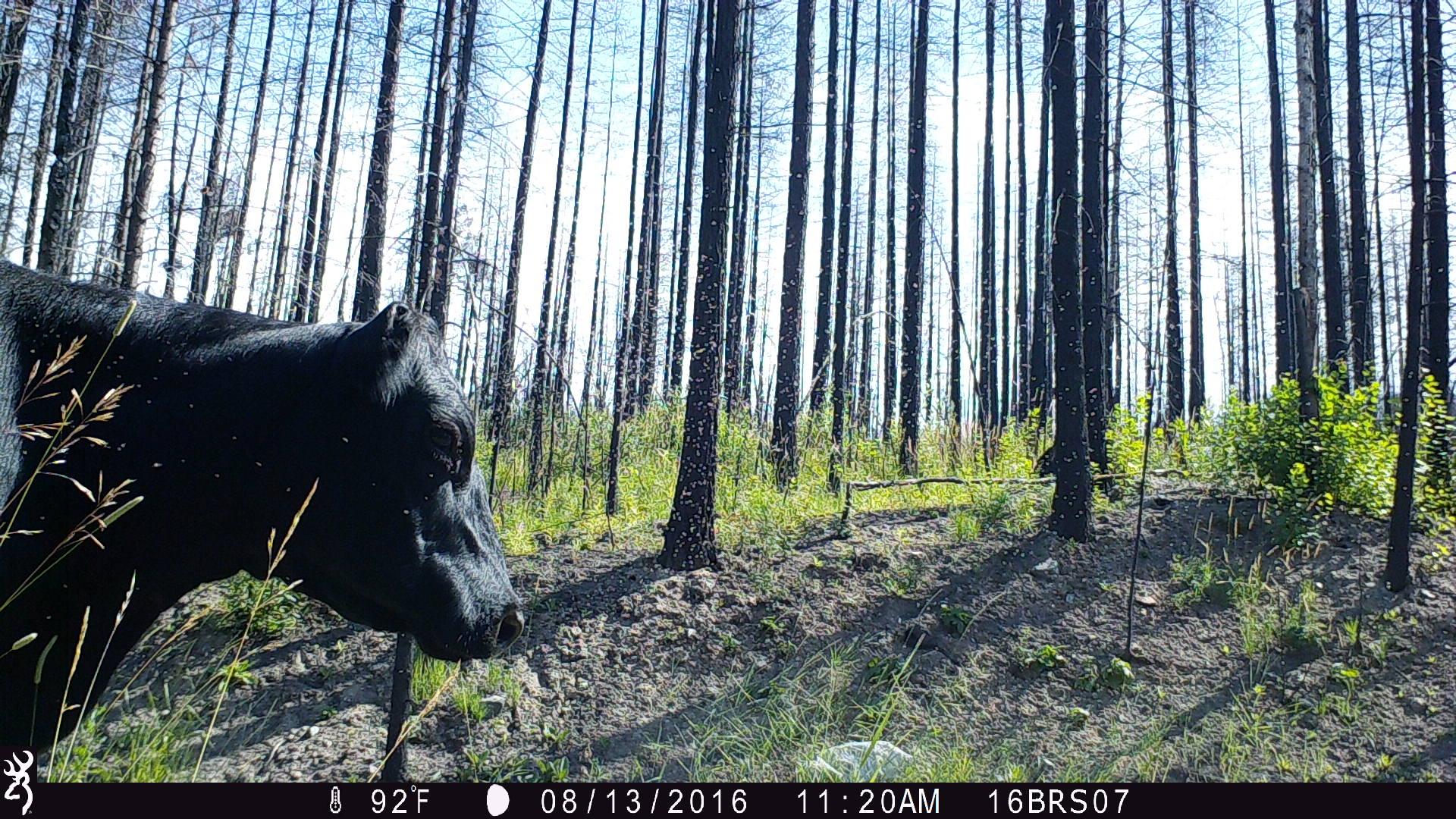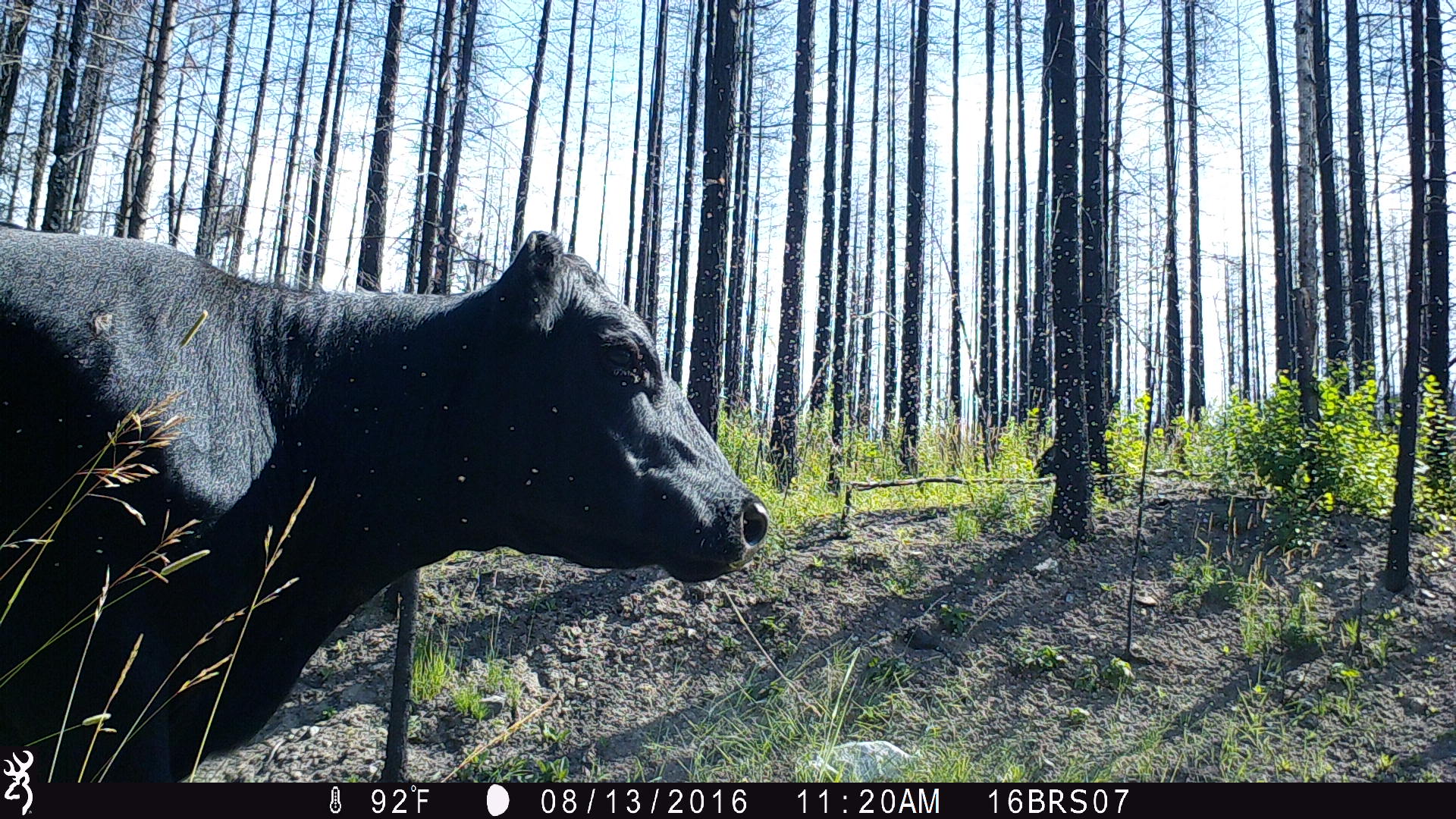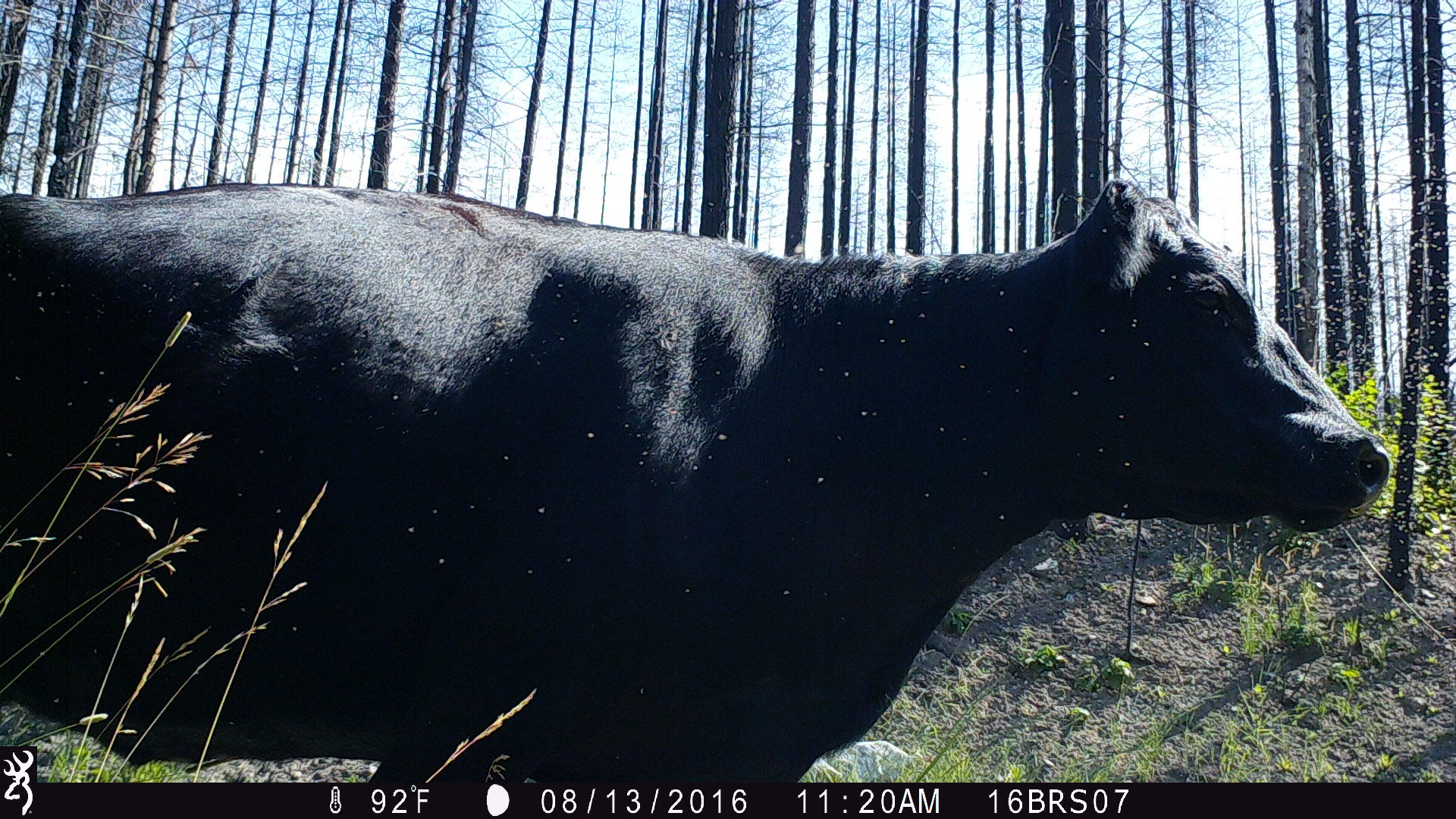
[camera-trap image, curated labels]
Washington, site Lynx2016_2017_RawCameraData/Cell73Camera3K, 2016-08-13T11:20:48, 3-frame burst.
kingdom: Animalia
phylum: Chordata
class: Mammalia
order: Artiodactyla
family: Bovidae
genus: Bos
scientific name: Bos taurus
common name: domestic cattle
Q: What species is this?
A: Domestic cattle (Bos taurus).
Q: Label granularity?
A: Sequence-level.